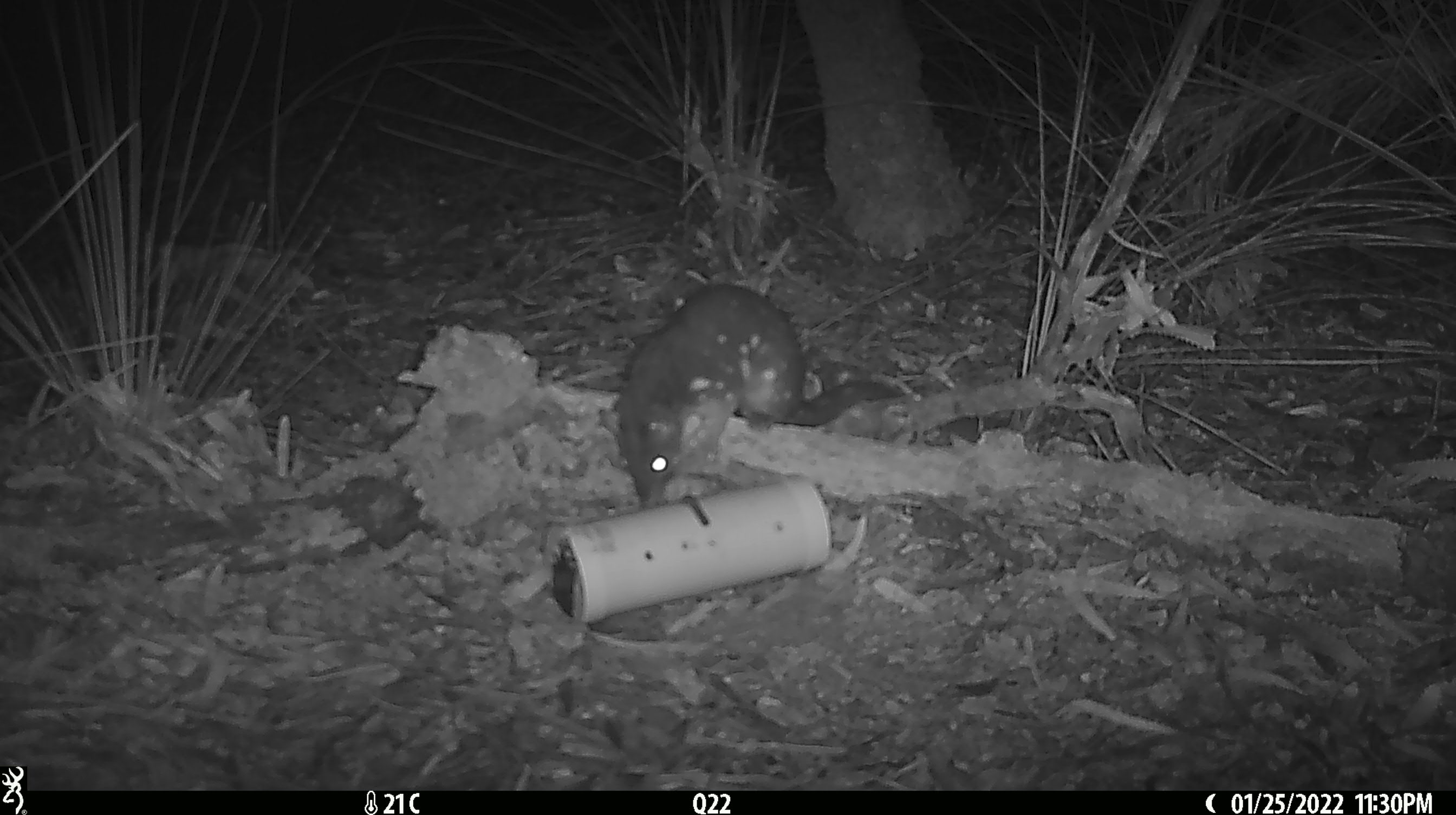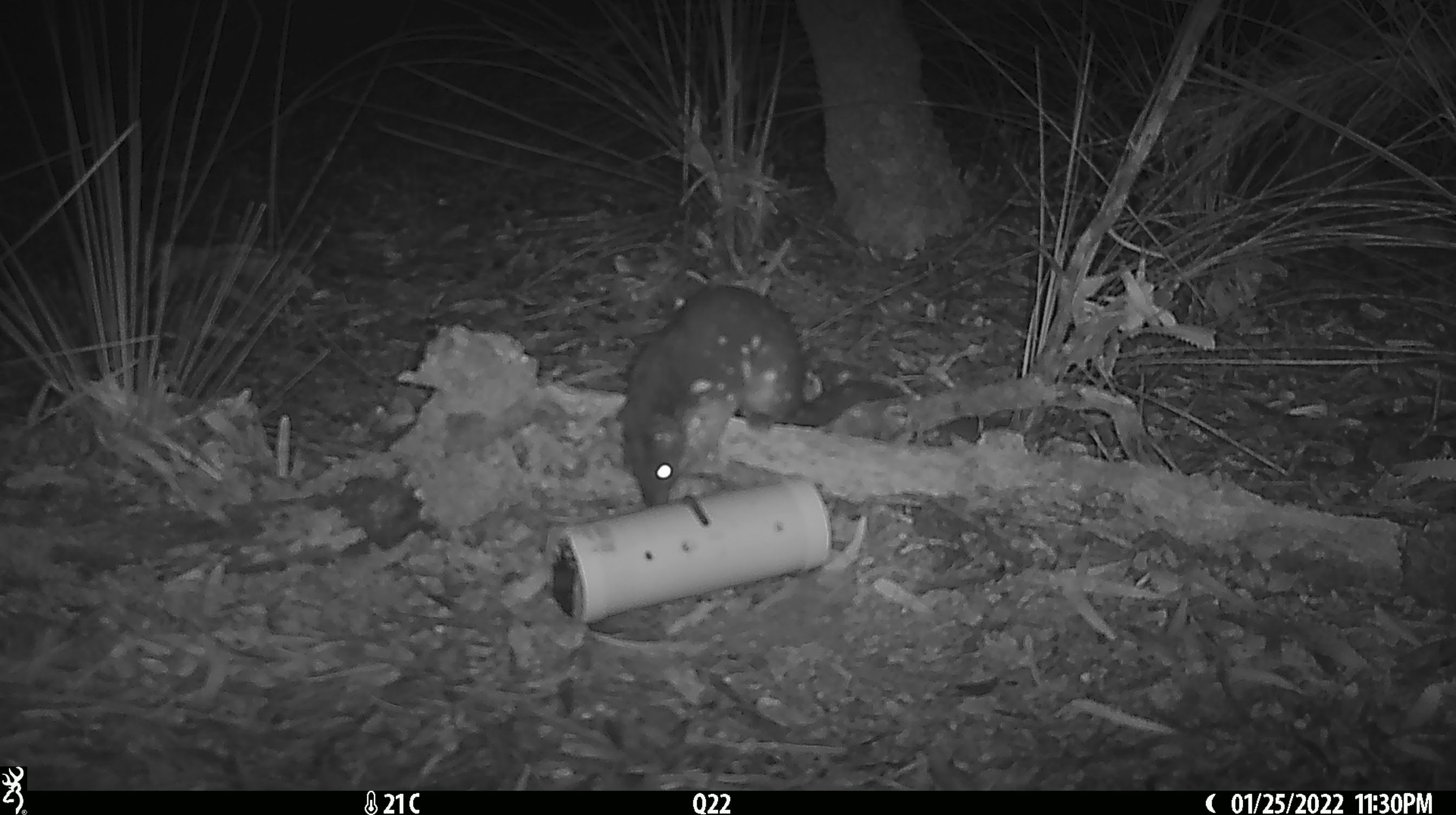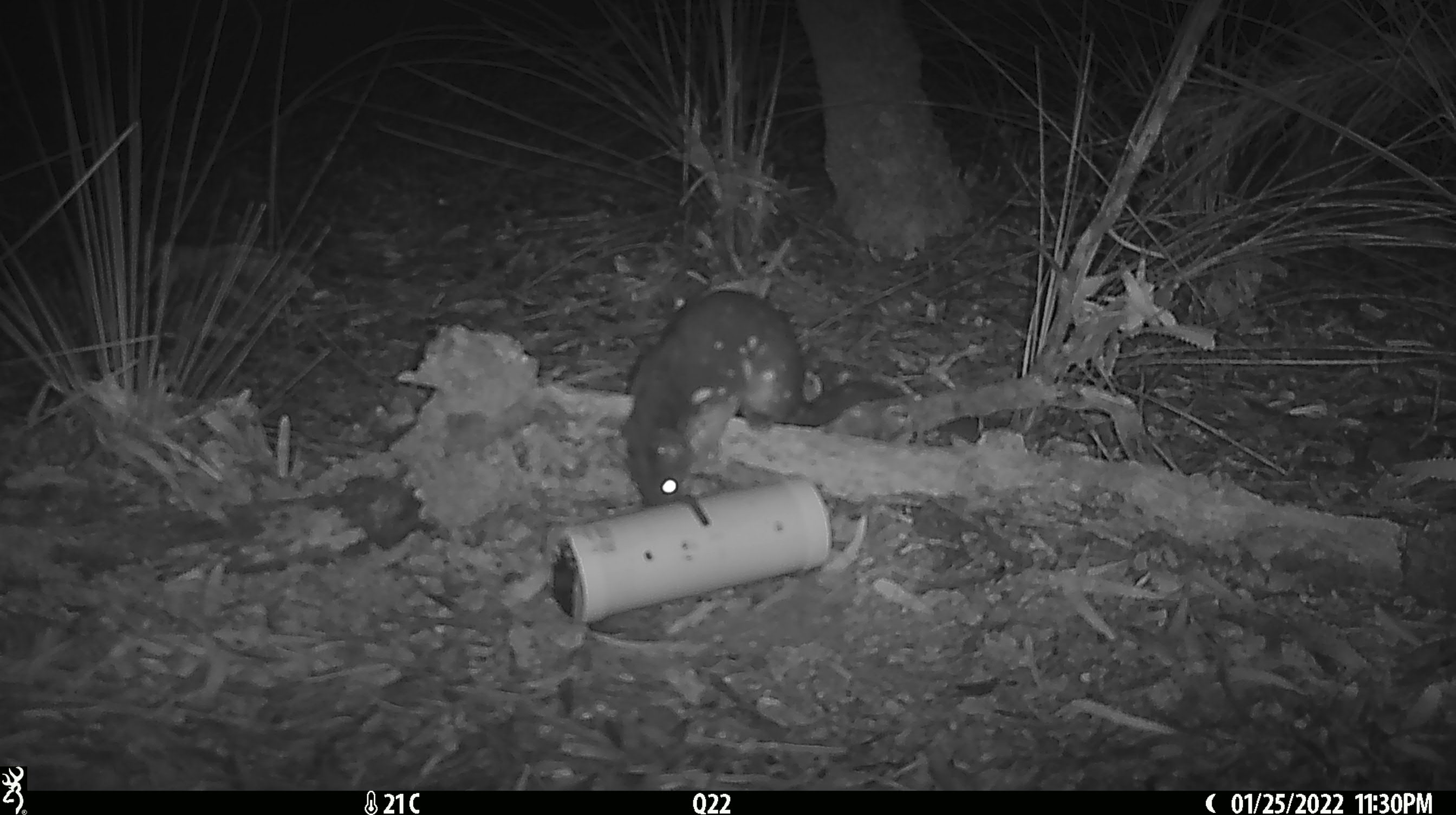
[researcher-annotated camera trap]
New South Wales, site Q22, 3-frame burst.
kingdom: Animalia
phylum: Chordata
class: Mammalia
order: Dasyuromorphia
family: Dasyuridae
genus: Dasyurus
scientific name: Dasyurus maculatus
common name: spotted-tailed quoll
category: quoll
Quoll (spotted-tailed quoll) (Dasyurus maculatus).